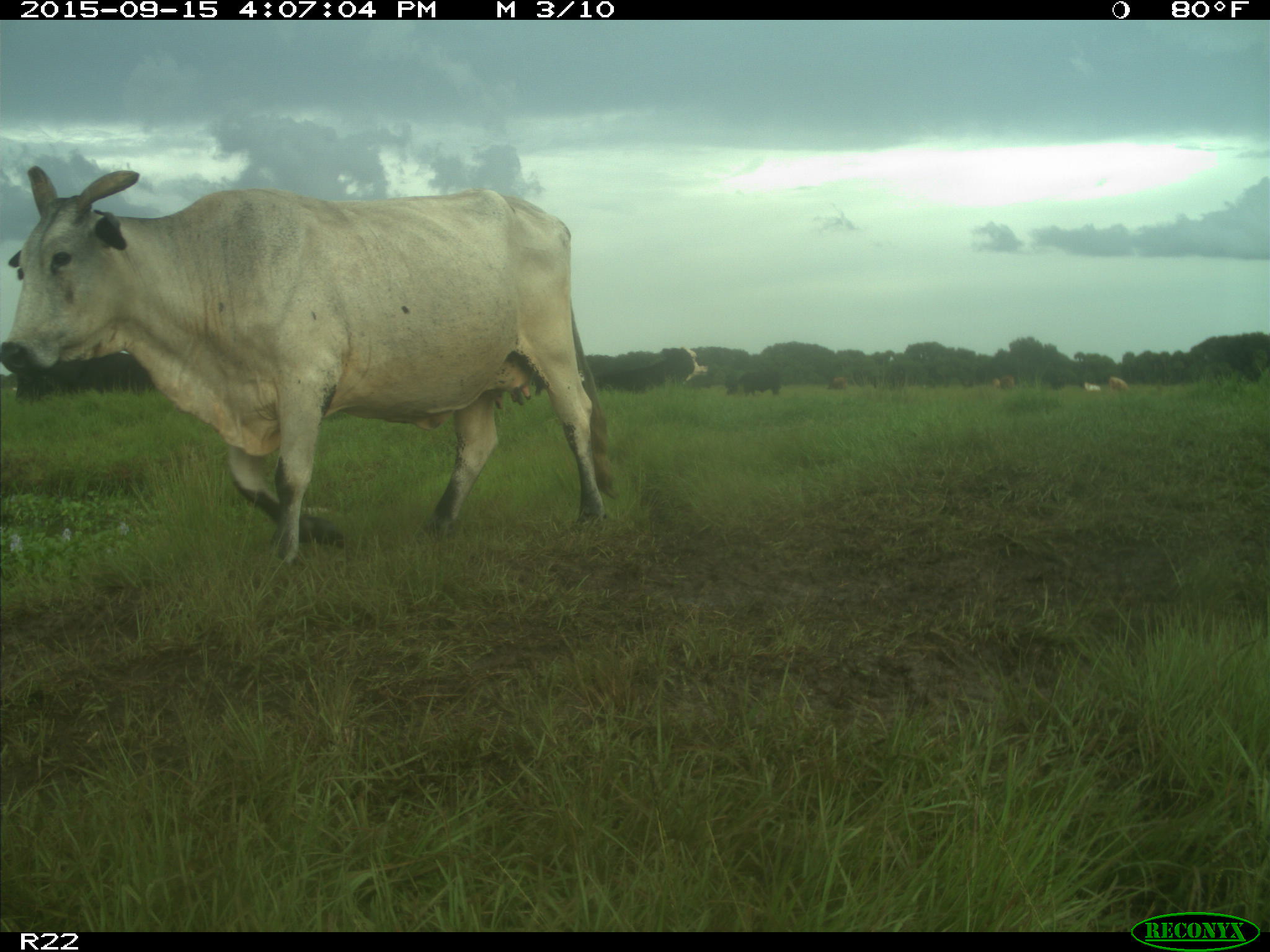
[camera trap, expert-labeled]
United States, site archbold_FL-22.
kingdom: Animalia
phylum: Chordata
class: Mammalia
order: Artiodactyla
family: Bovidae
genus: Bos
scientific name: Bos taurus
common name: domestic cow